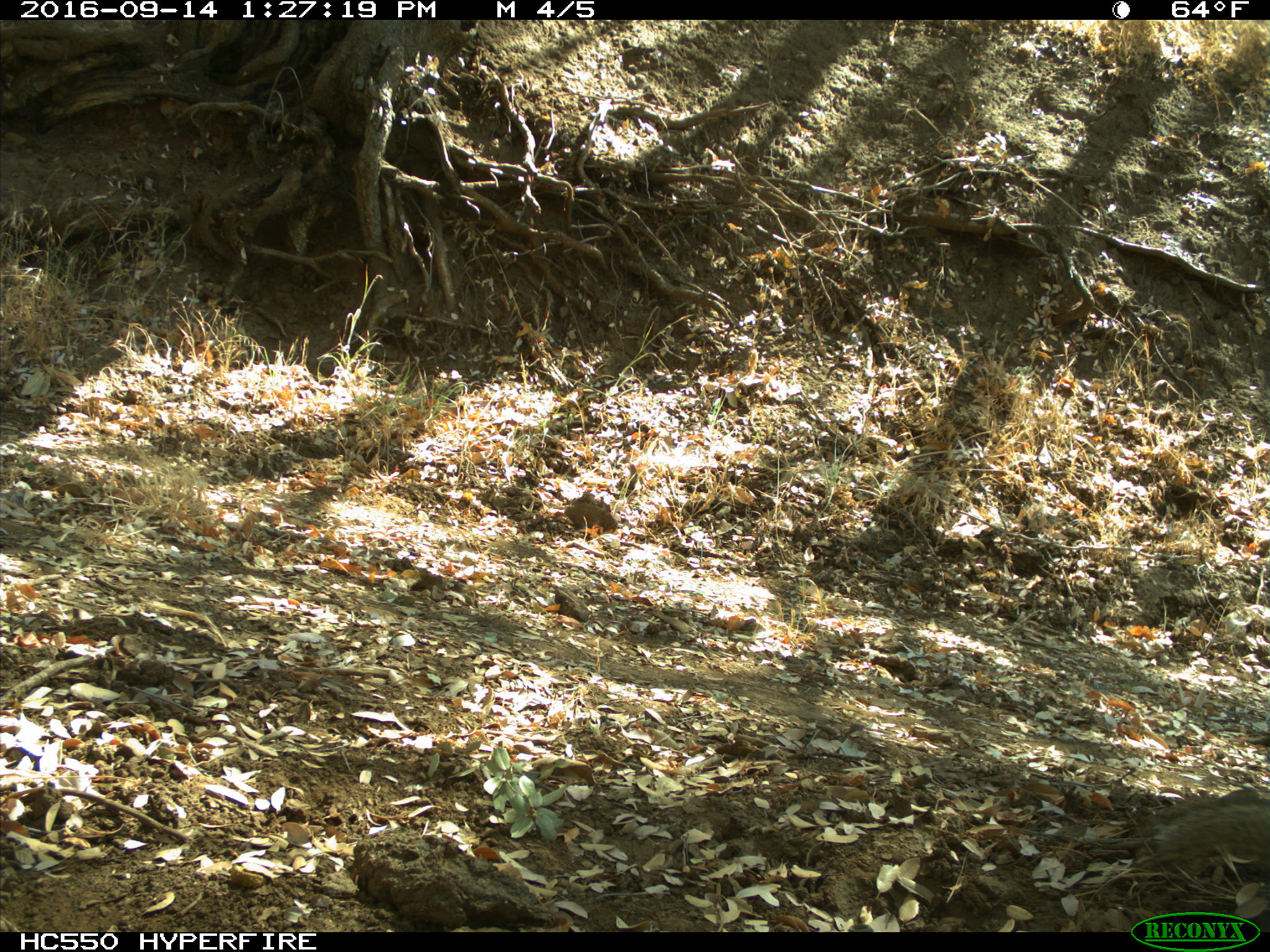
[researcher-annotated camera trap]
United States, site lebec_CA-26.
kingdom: Animalia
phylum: Chordata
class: Mammalia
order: Rodentia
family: Sciuridae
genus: Otospermophilus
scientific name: Otospermophilus beecheyi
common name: california ground squirrel